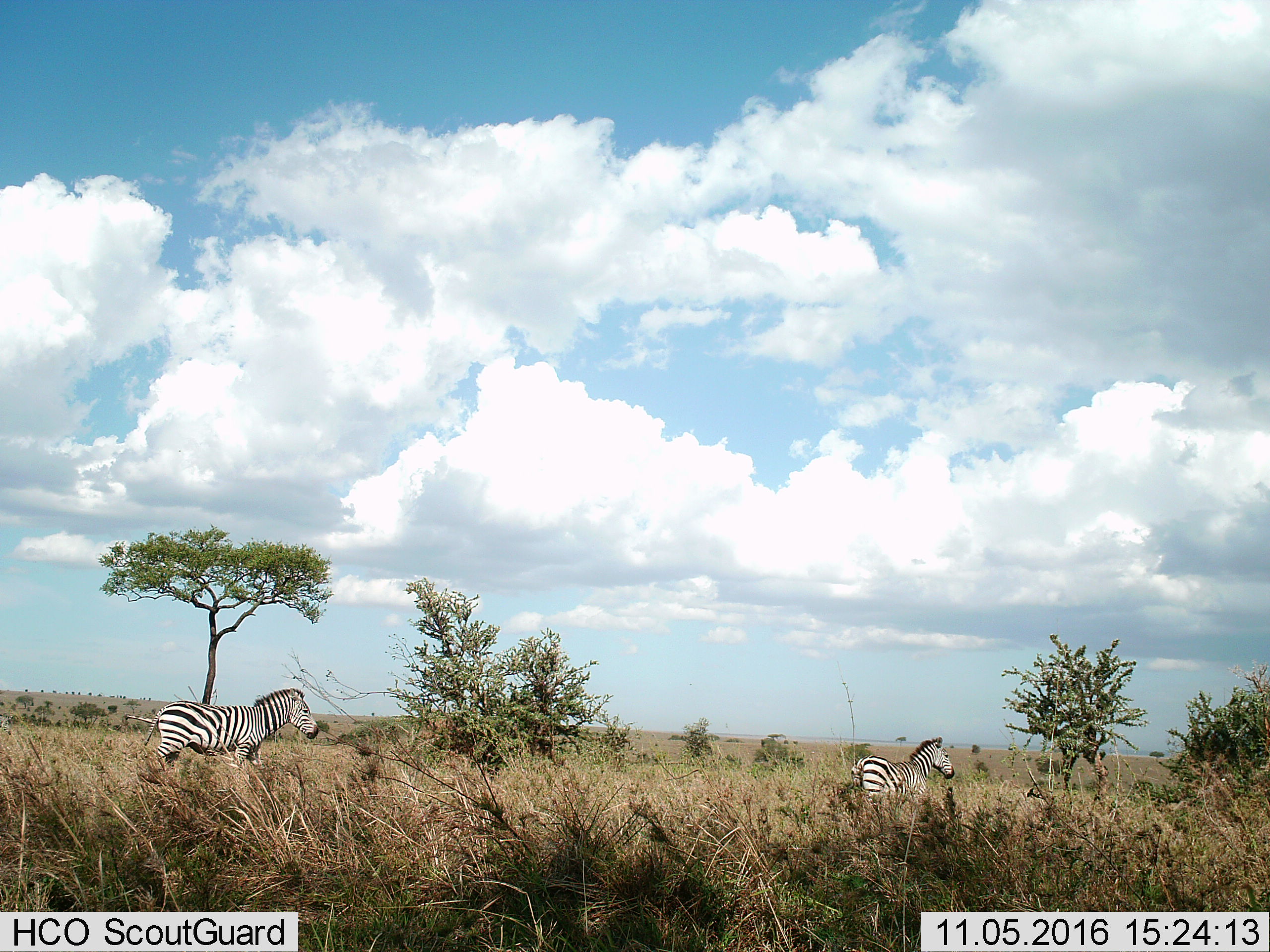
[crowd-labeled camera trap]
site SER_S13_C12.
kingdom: Animalia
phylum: Chordata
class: Mammalia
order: Perissodactyla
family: Equidae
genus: Equus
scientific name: Equus quagga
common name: plains zebra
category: zebraplains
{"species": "zebraplains (plains zebra) (Equus quagga)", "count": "2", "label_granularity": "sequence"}